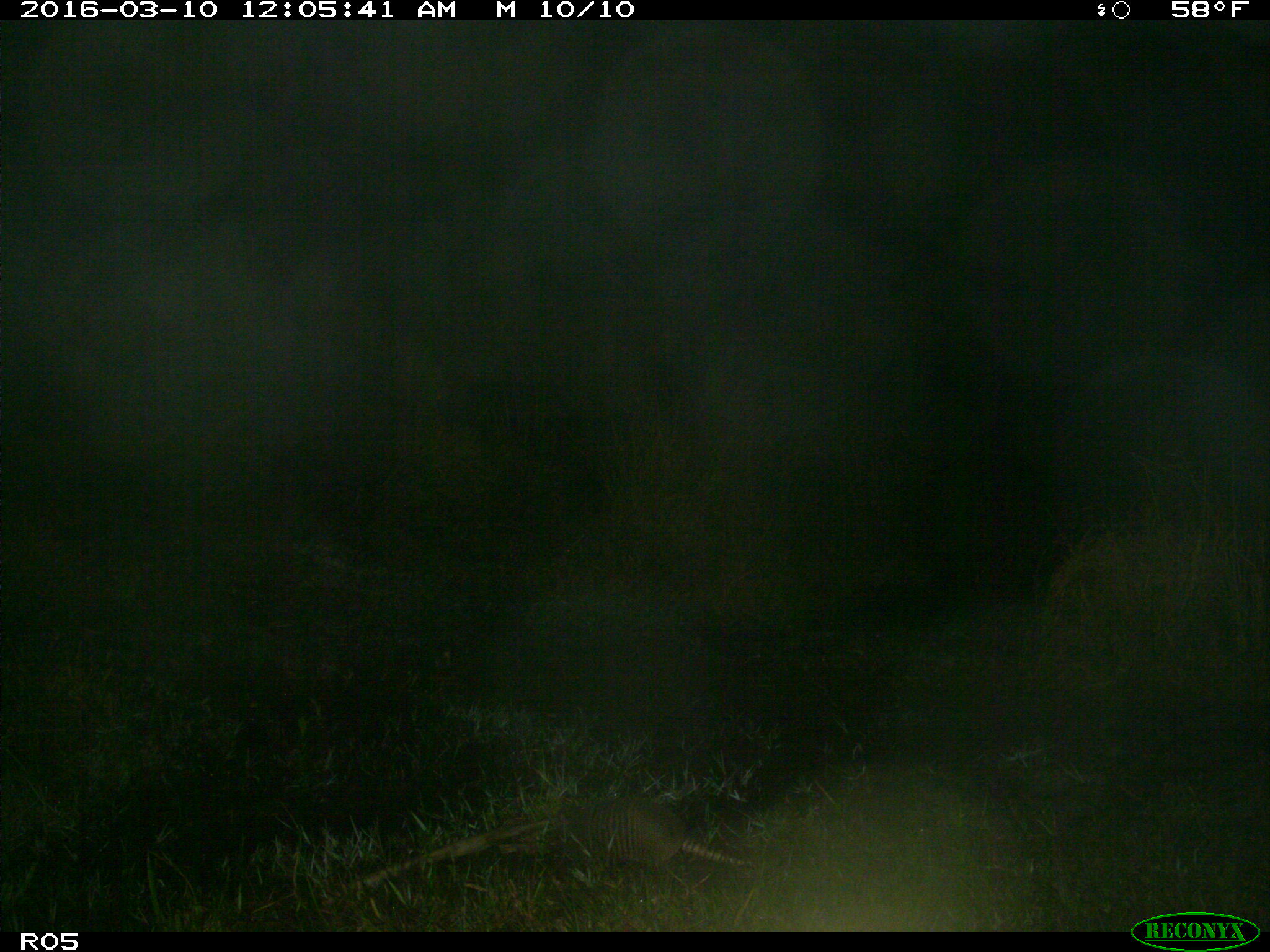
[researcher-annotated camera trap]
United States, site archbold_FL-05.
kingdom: Animalia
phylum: Chordata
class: Mammalia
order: Cingulata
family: Dasypodidae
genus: Dasypus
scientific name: Dasypus novemcinctus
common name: nine-banded armadillo